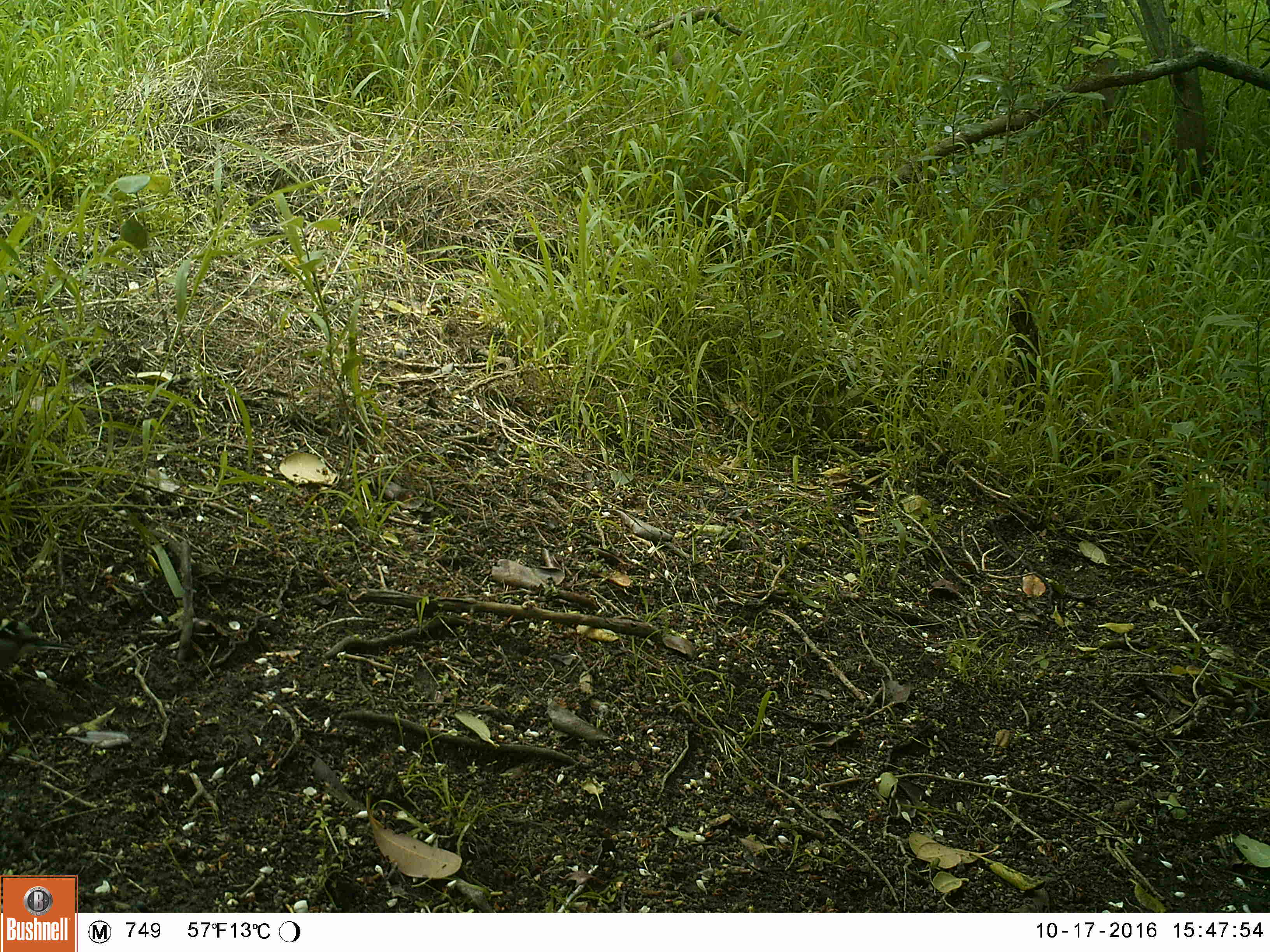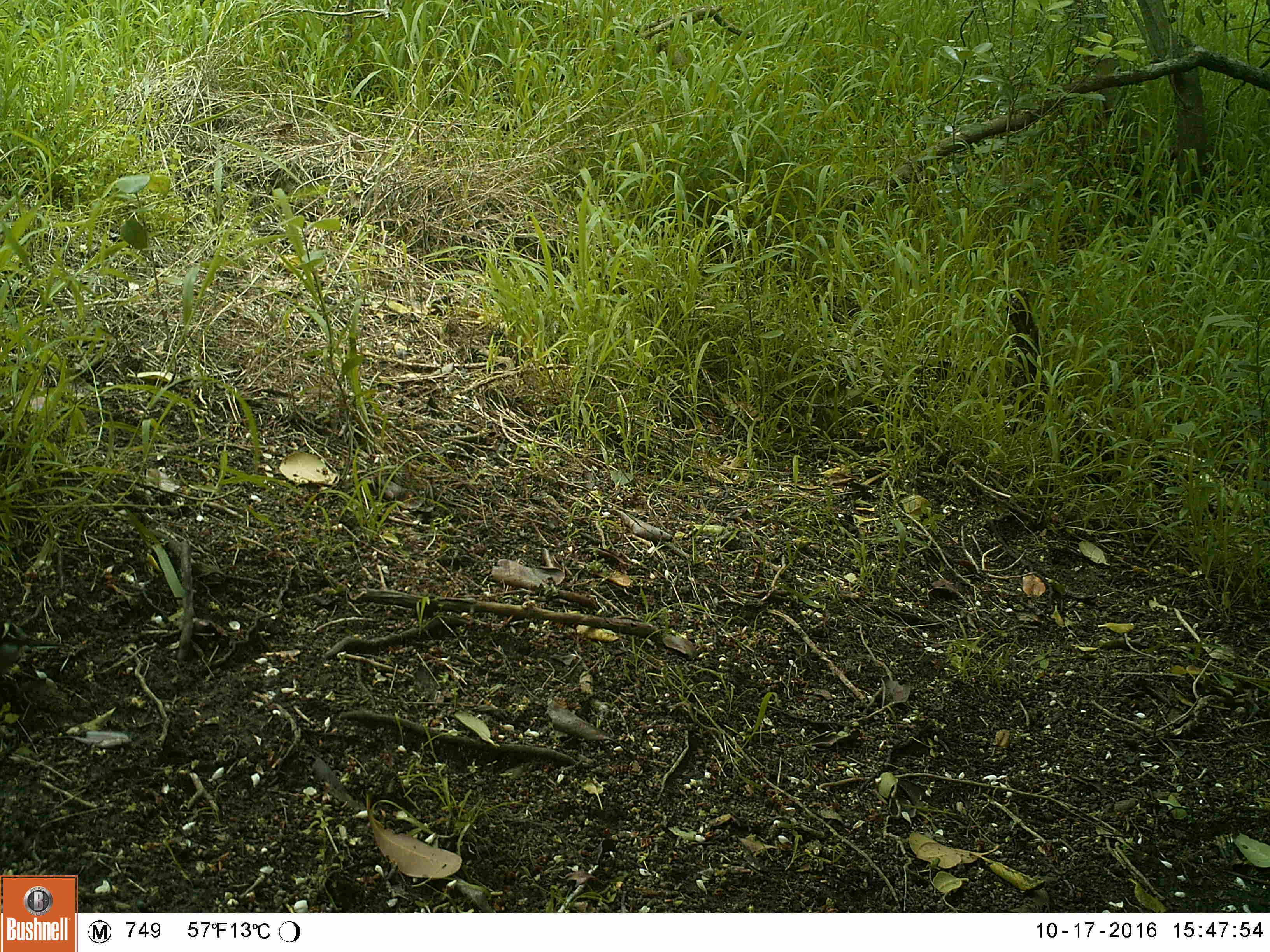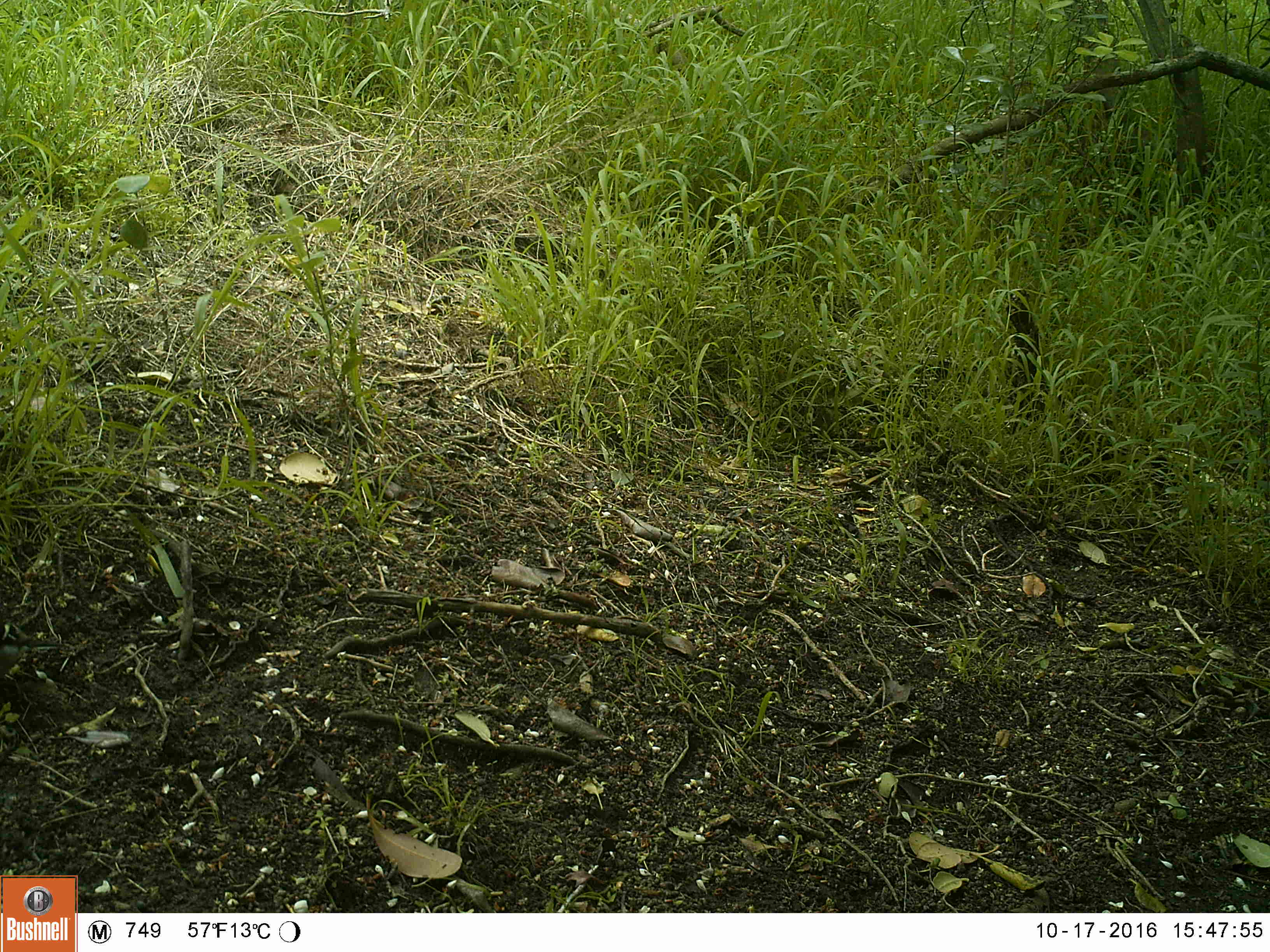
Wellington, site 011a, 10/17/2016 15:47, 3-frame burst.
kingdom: Animalia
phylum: Chordata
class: Aves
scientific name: Aves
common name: bird